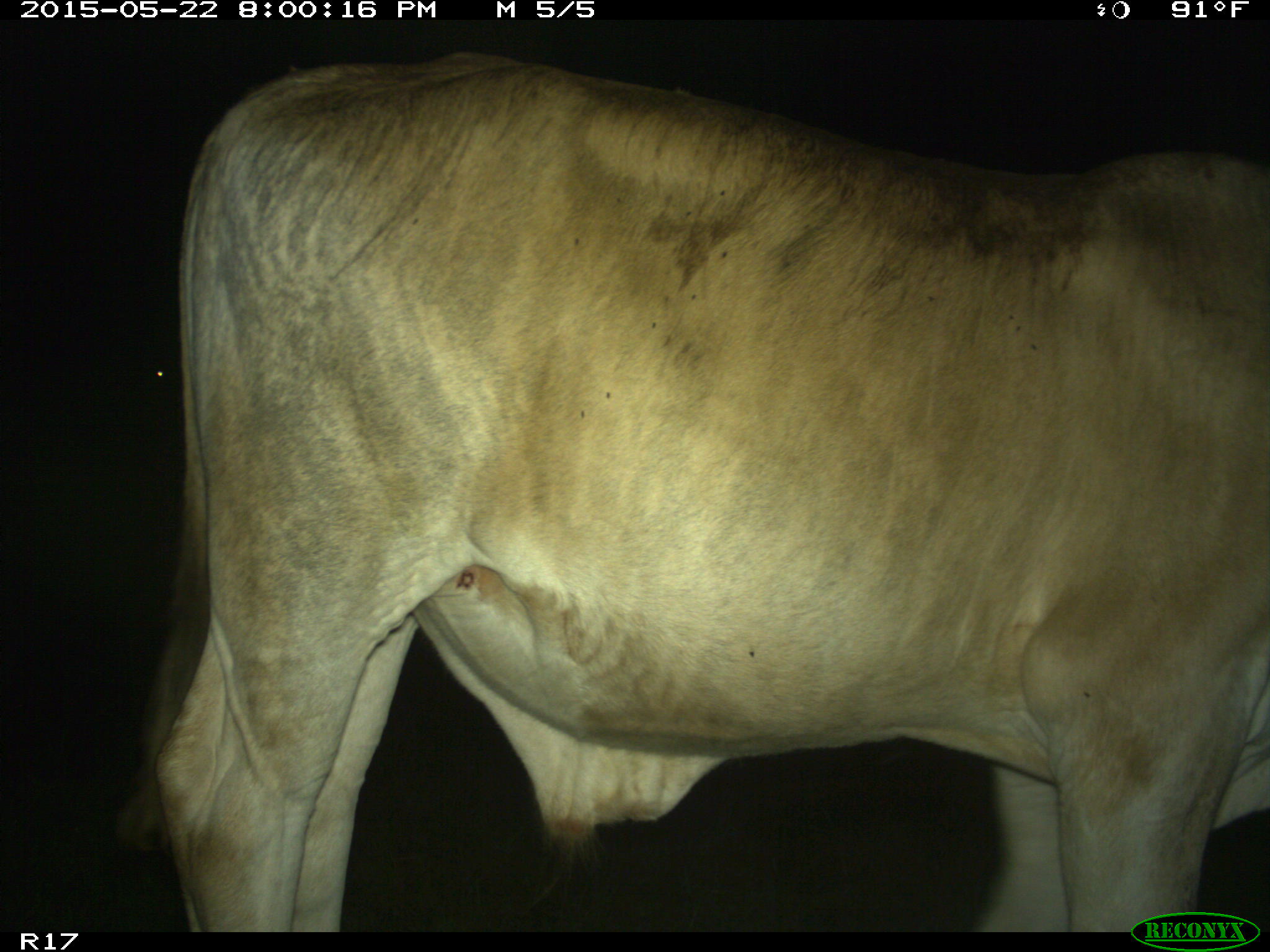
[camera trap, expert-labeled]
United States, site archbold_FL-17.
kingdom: Animalia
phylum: Chordata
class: Mammalia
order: Artiodactyla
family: Bovidae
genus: Bos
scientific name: Bos taurus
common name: domestic cow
Bos taurus (domestic cow).